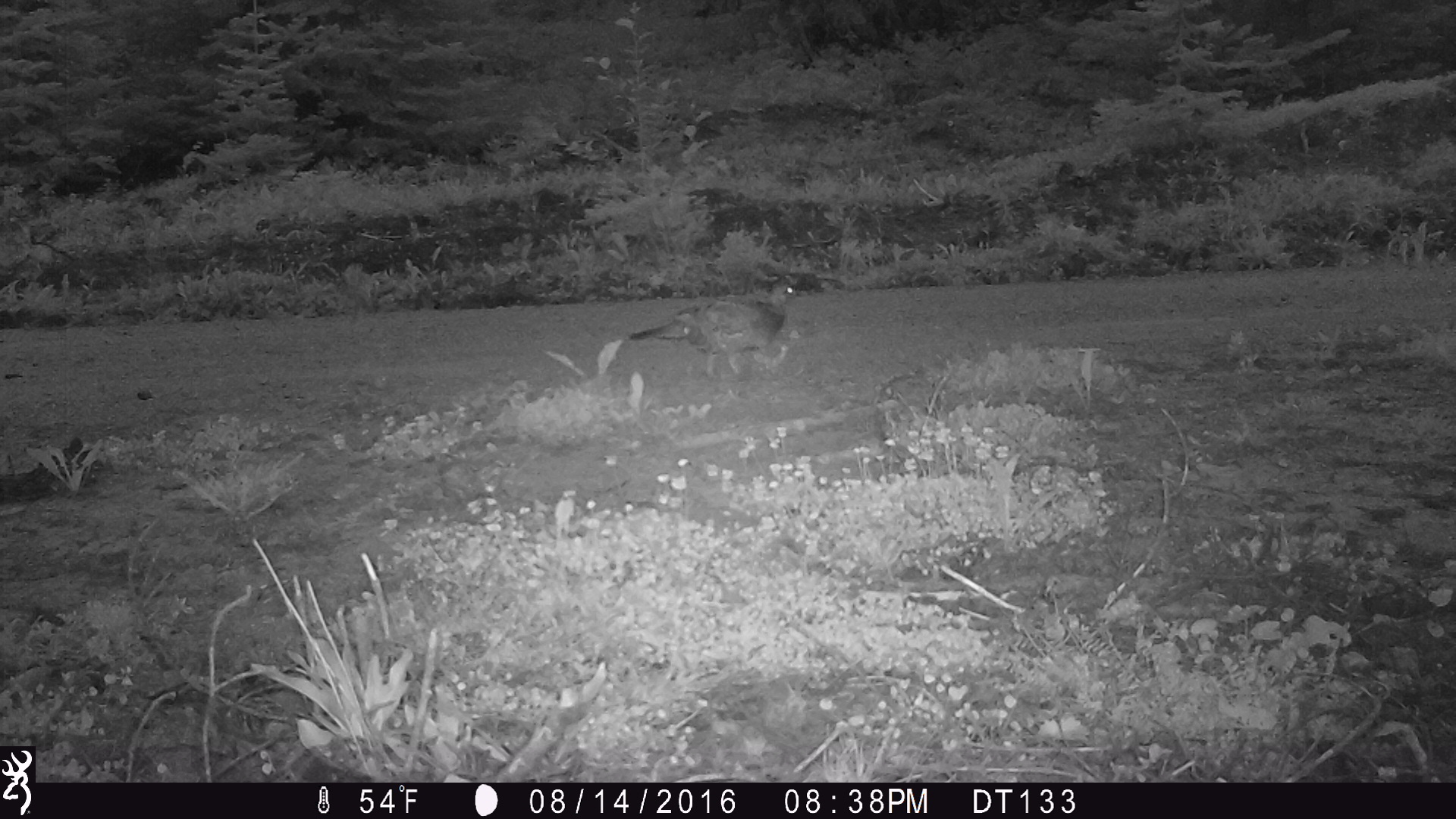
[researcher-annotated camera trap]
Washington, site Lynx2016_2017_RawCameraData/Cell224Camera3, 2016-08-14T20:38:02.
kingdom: Animalia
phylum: Chordata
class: Aves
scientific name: Aves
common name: birds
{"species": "Aves (birds)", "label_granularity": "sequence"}